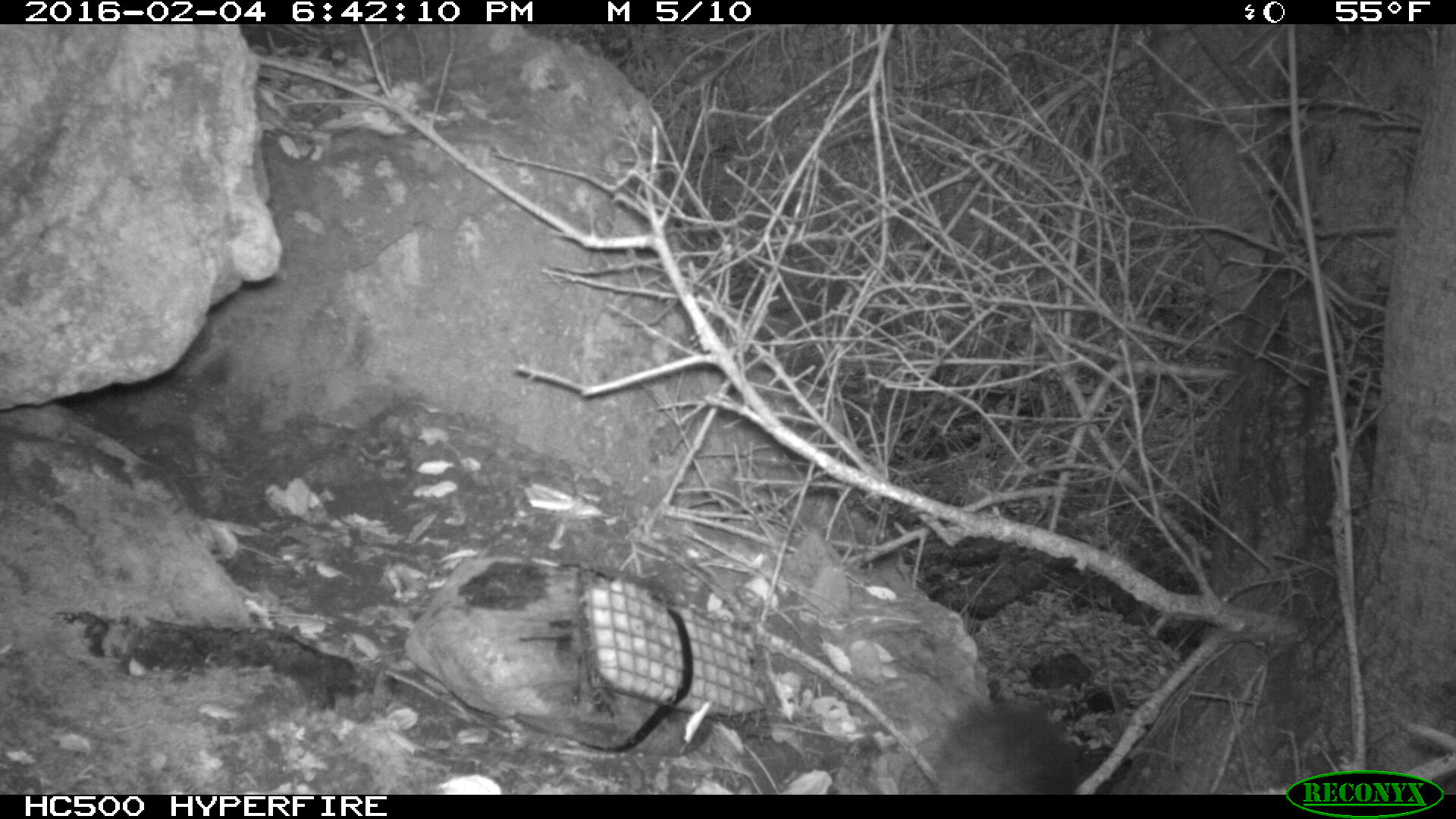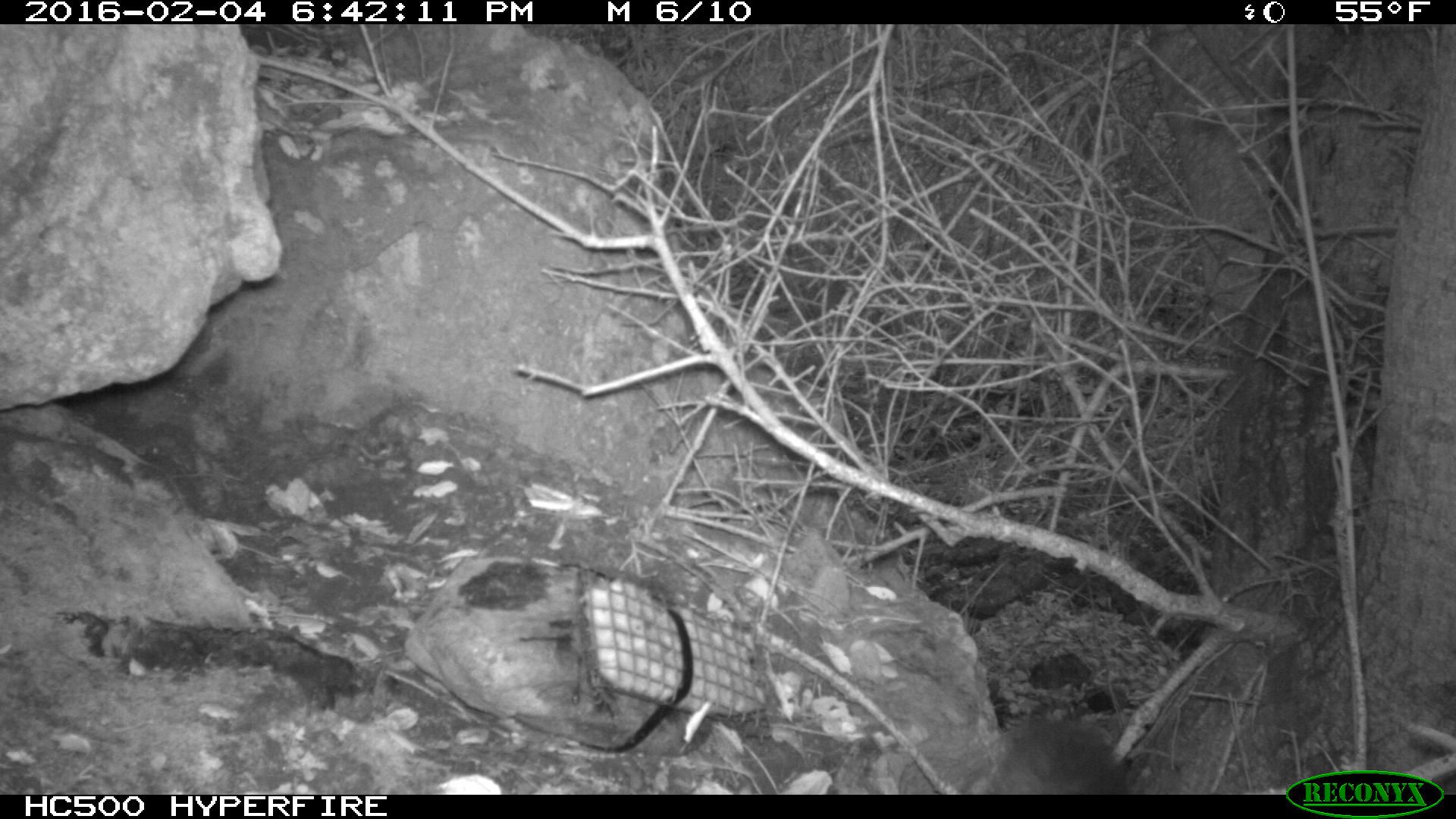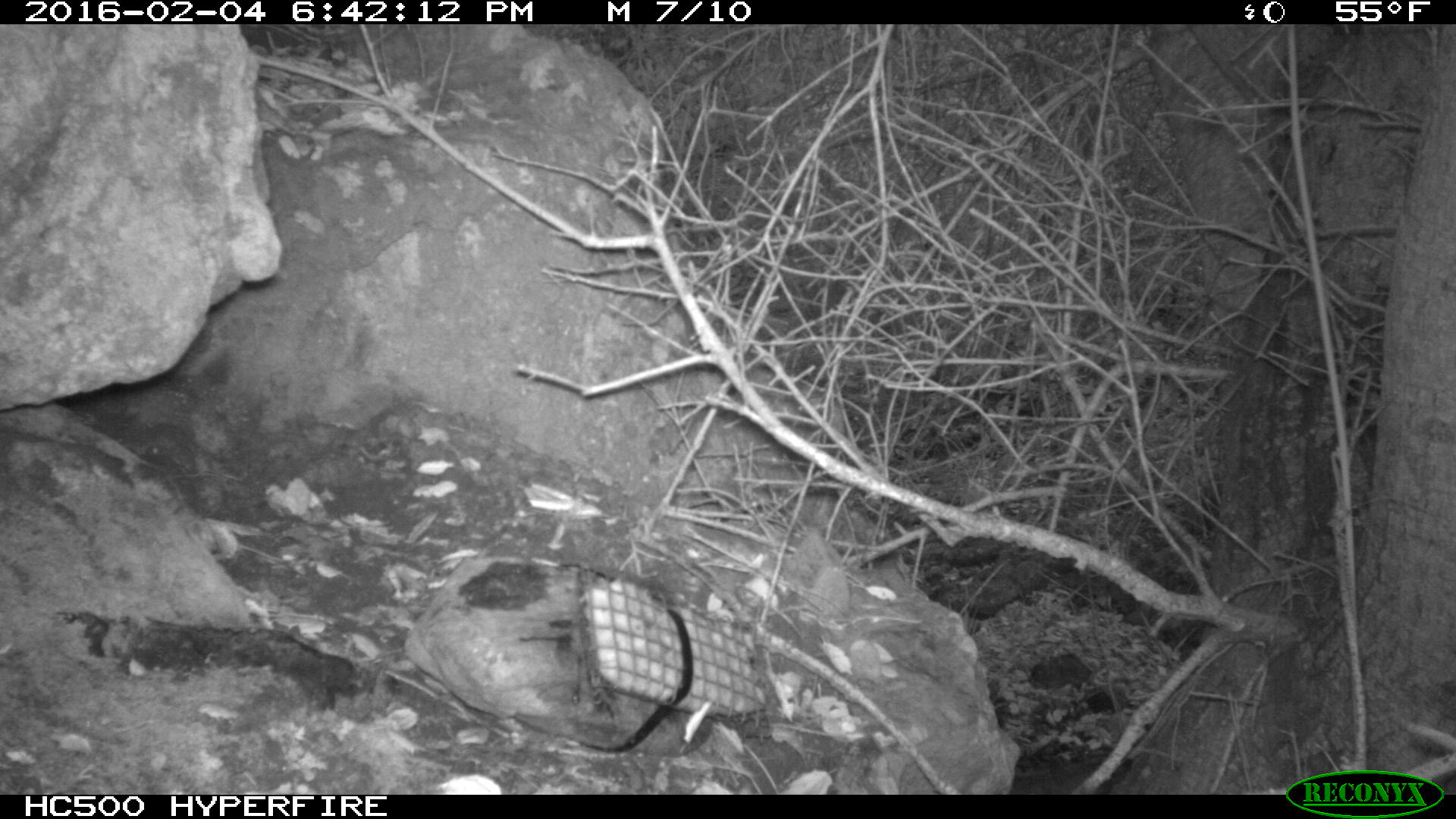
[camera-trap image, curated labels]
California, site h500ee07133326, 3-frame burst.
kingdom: Animalia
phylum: Chordata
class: Mammalia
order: Carnivora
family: Canidae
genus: Urocyon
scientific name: Urocyon littoralis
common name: island fox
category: fox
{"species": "fox (island fox) (Urocyon littoralis)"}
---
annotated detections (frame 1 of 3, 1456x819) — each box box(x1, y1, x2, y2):
fox: box(903, 693, 1091, 794)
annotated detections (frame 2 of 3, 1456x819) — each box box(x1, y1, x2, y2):
fox: box(987, 714, 1133, 795)